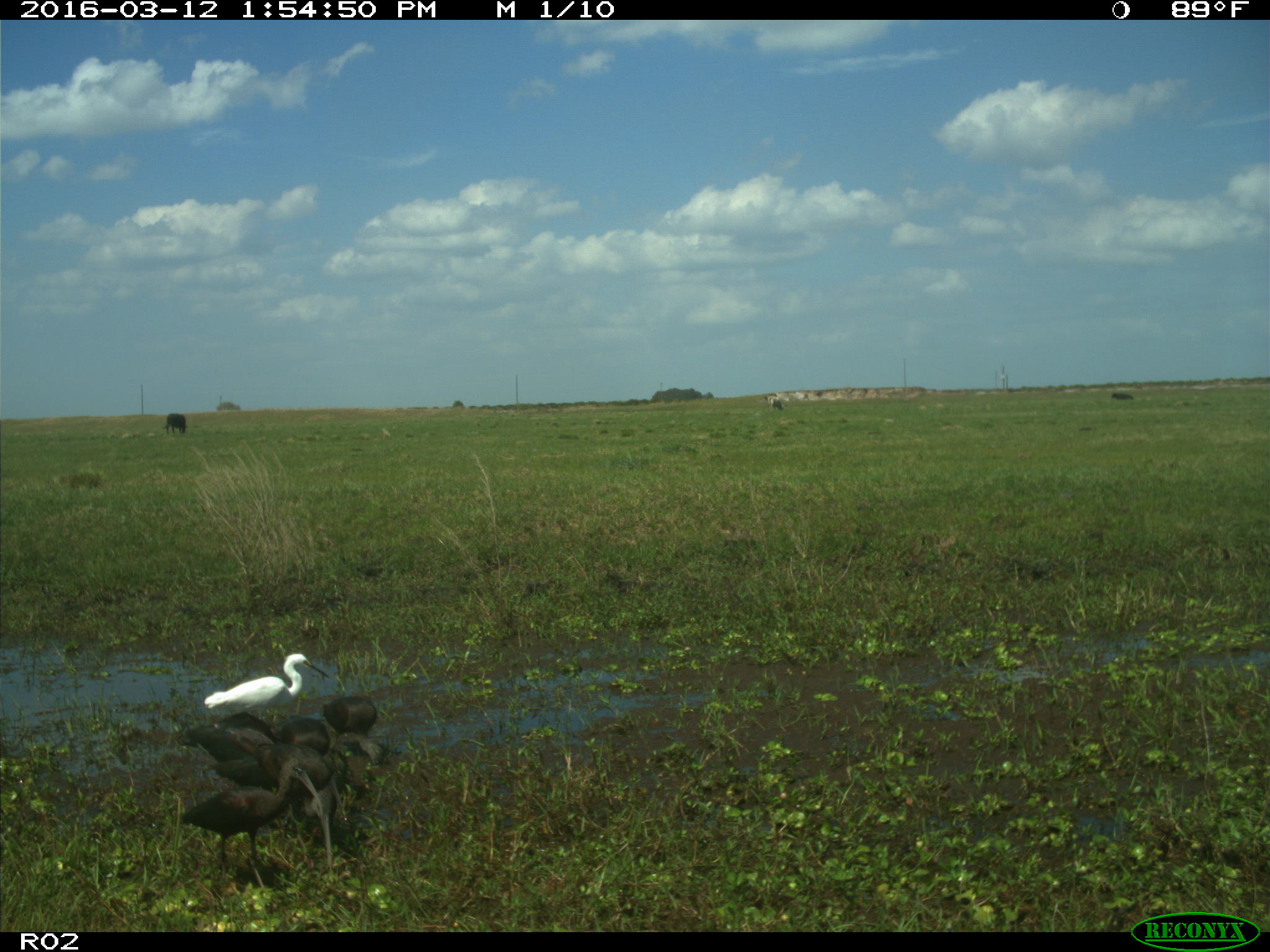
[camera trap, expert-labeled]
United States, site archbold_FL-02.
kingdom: Animalia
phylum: Chordata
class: Mammalia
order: Artiodactyla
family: Bovidae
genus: Bos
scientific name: Bos taurus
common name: domestic cow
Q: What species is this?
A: Bos taurus (domestic cow).